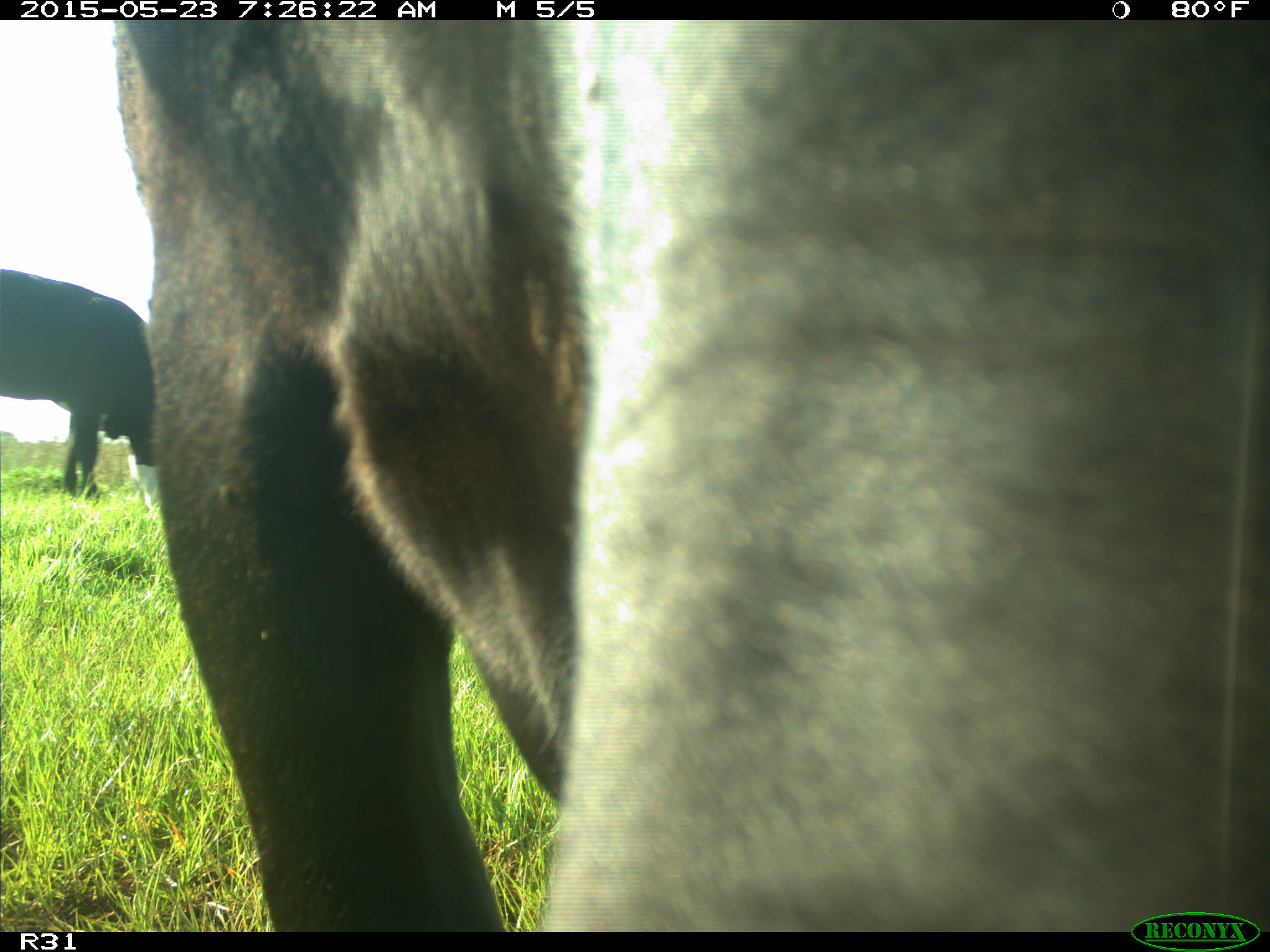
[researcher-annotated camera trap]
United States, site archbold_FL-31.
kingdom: Animalia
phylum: Chordata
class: Mammalia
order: Artiodactyla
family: Bovidae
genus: Bos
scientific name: Bos taurus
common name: domestic cow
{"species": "Bos taurus (domestic cow)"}